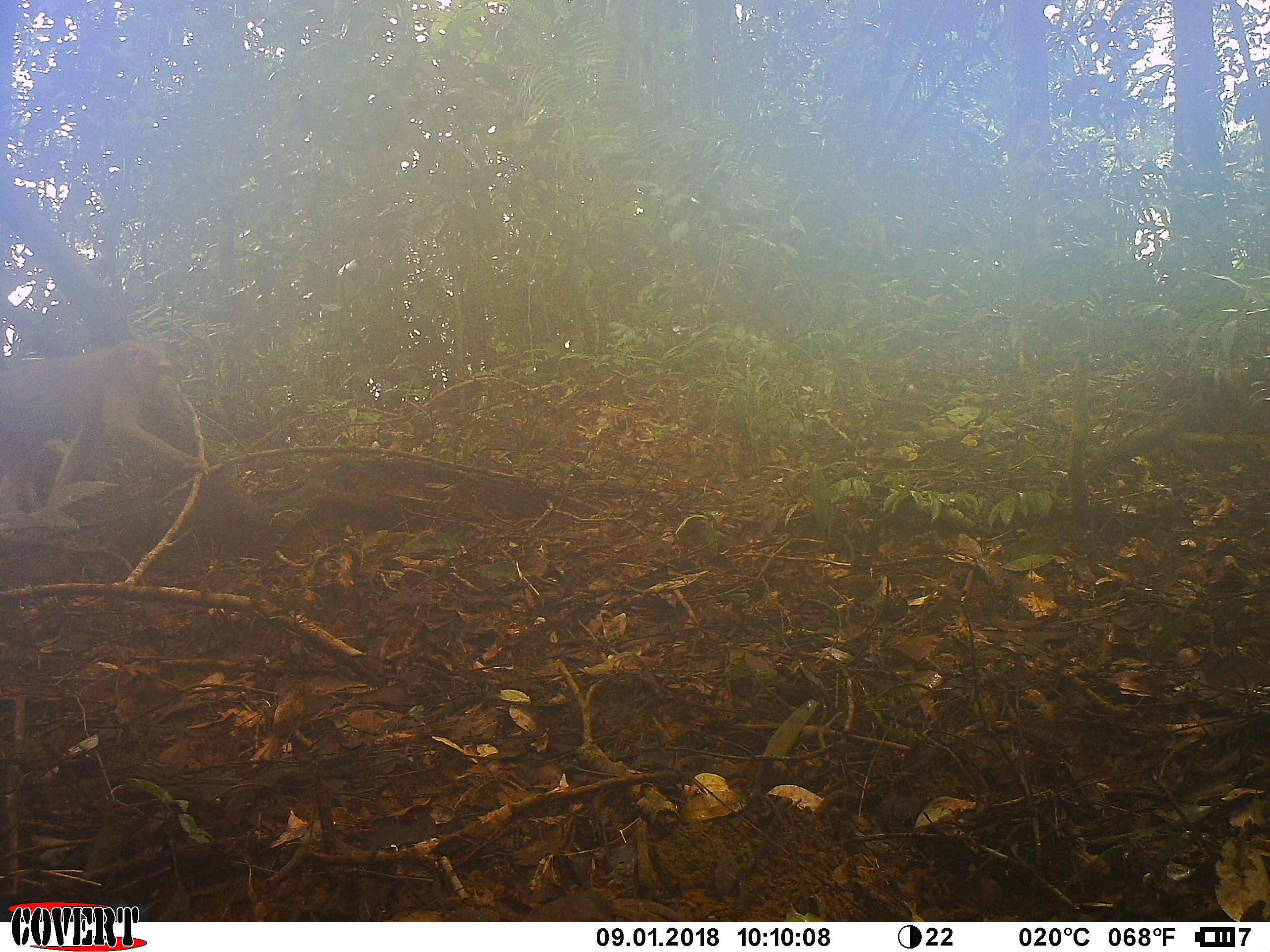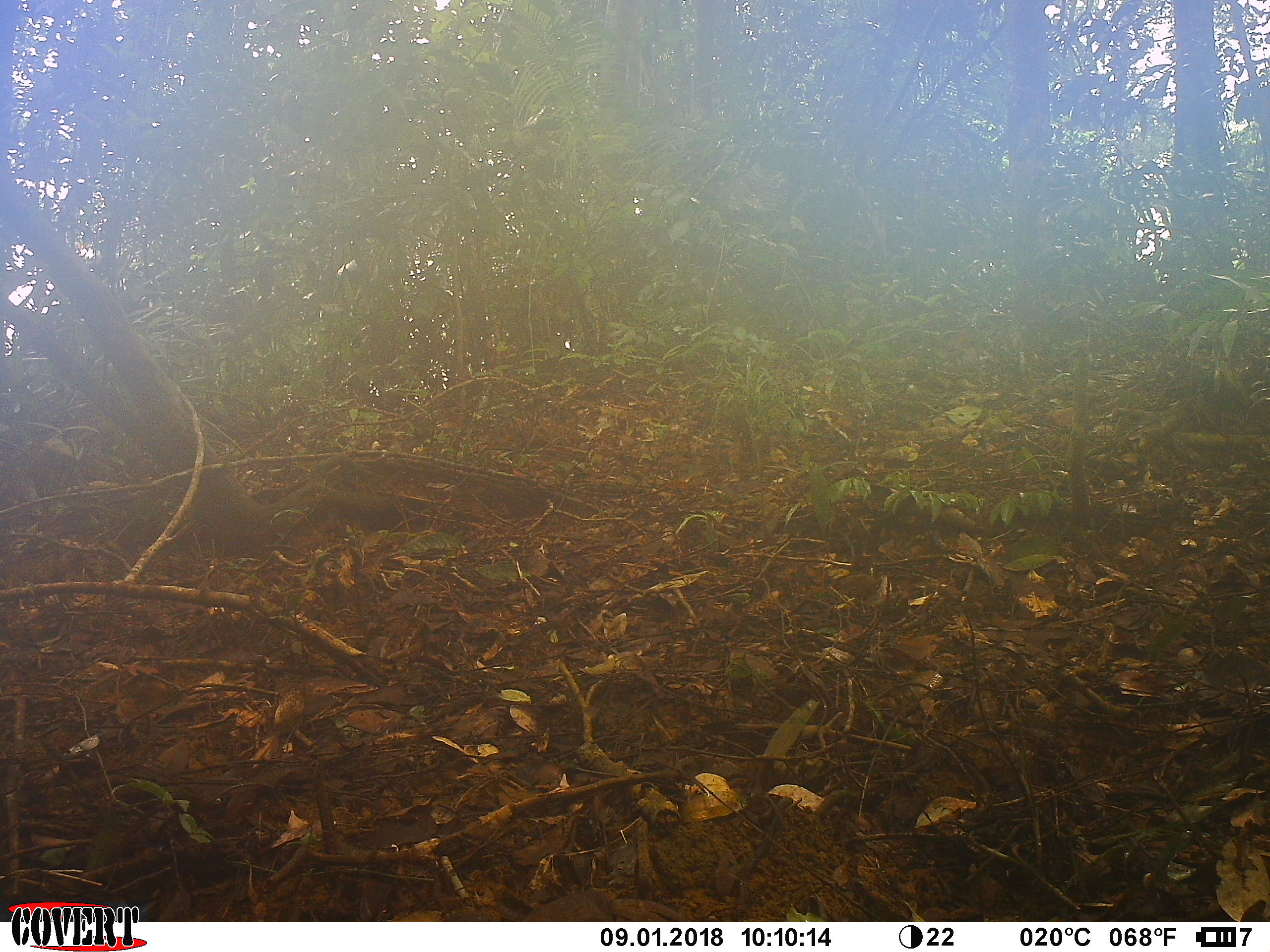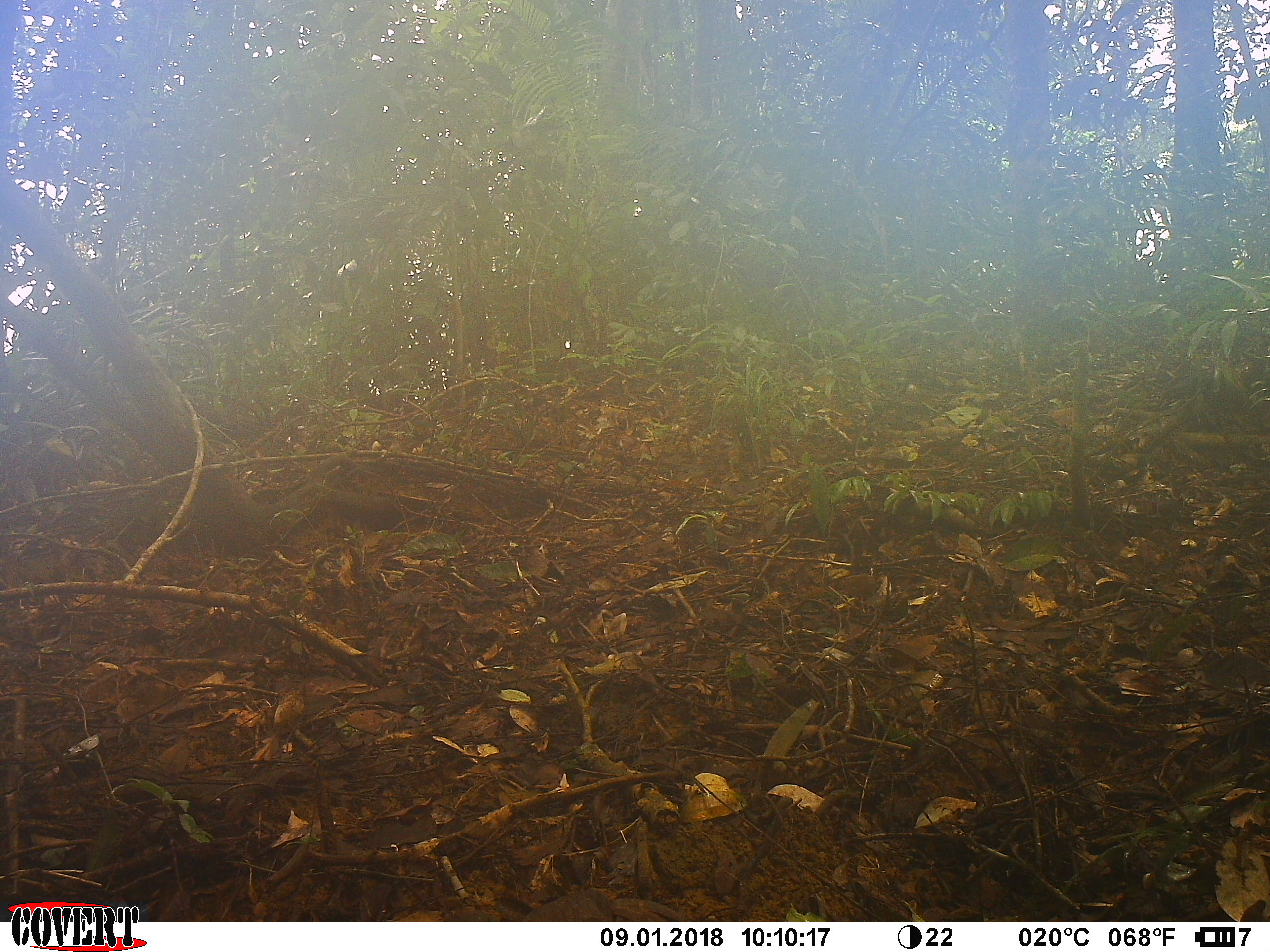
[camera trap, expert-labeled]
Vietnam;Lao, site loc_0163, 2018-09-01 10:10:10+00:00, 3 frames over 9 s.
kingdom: Animalia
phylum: Chordata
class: Mammalia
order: Primates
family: Cercopithecidae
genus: Macaca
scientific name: Macaca nemestrina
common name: pig-tailed macaque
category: pig tailed macaque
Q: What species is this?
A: Pig tailed macaque (pig-tailed macaque) (Macaca nemestrina).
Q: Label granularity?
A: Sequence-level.